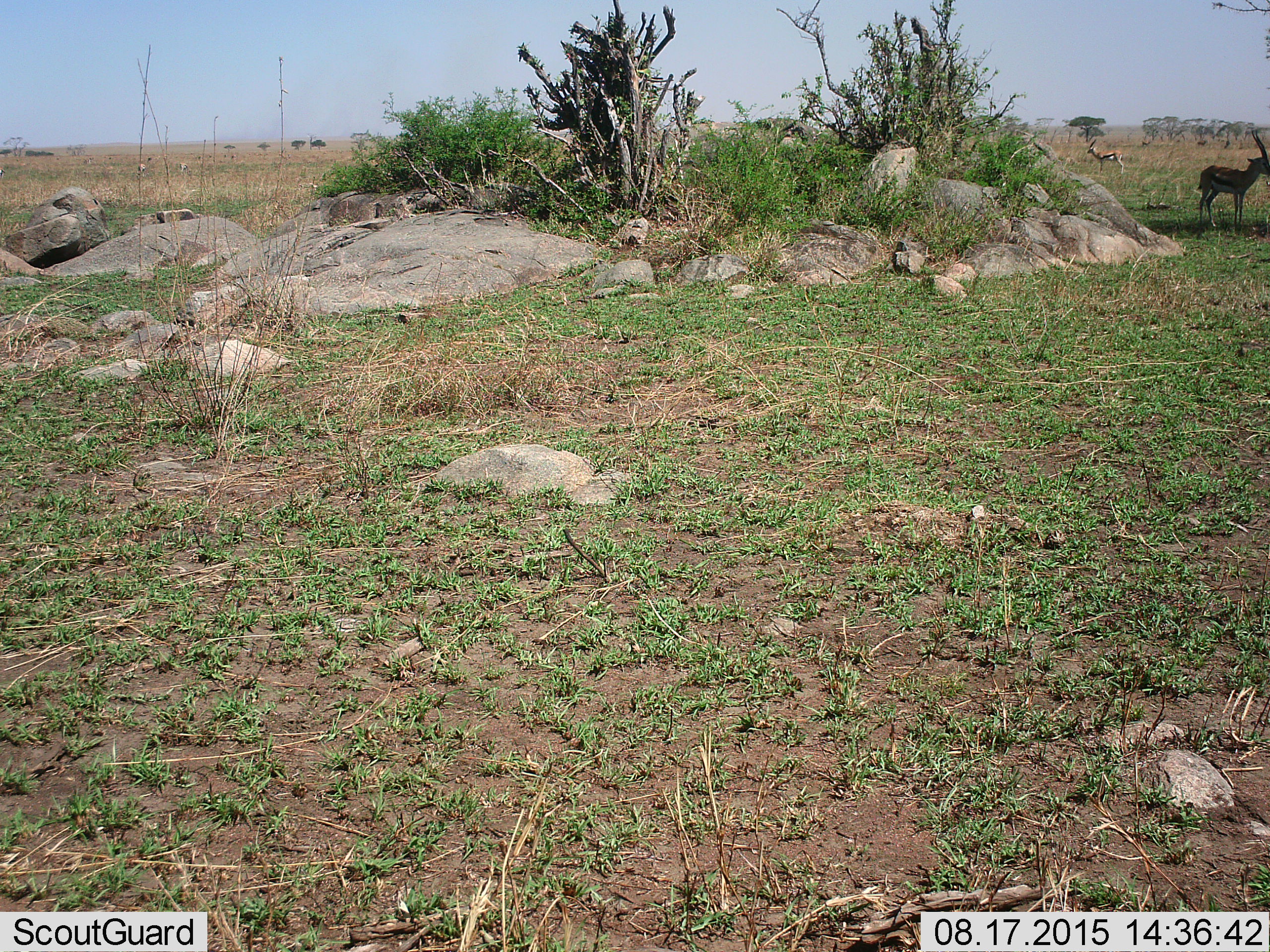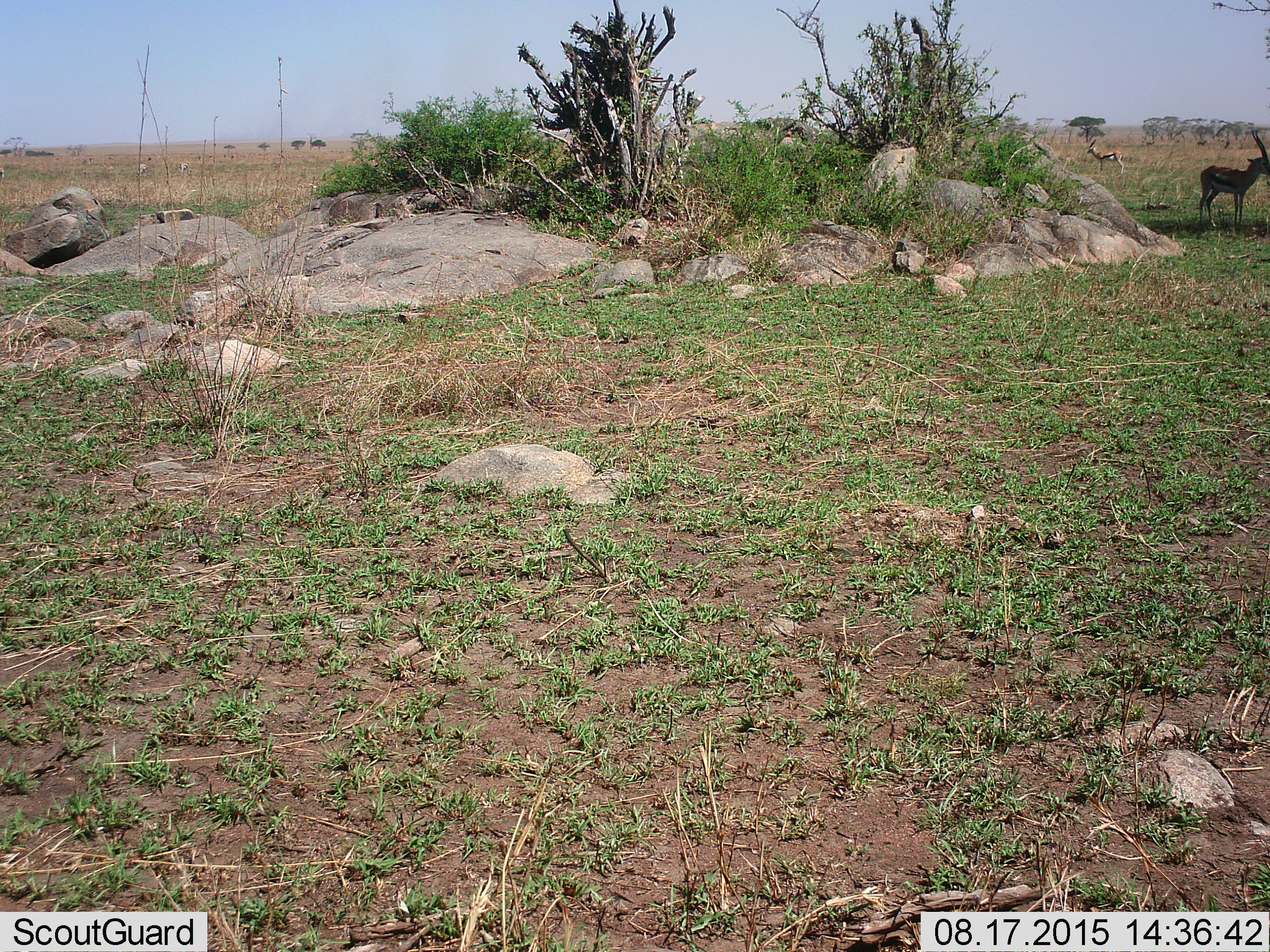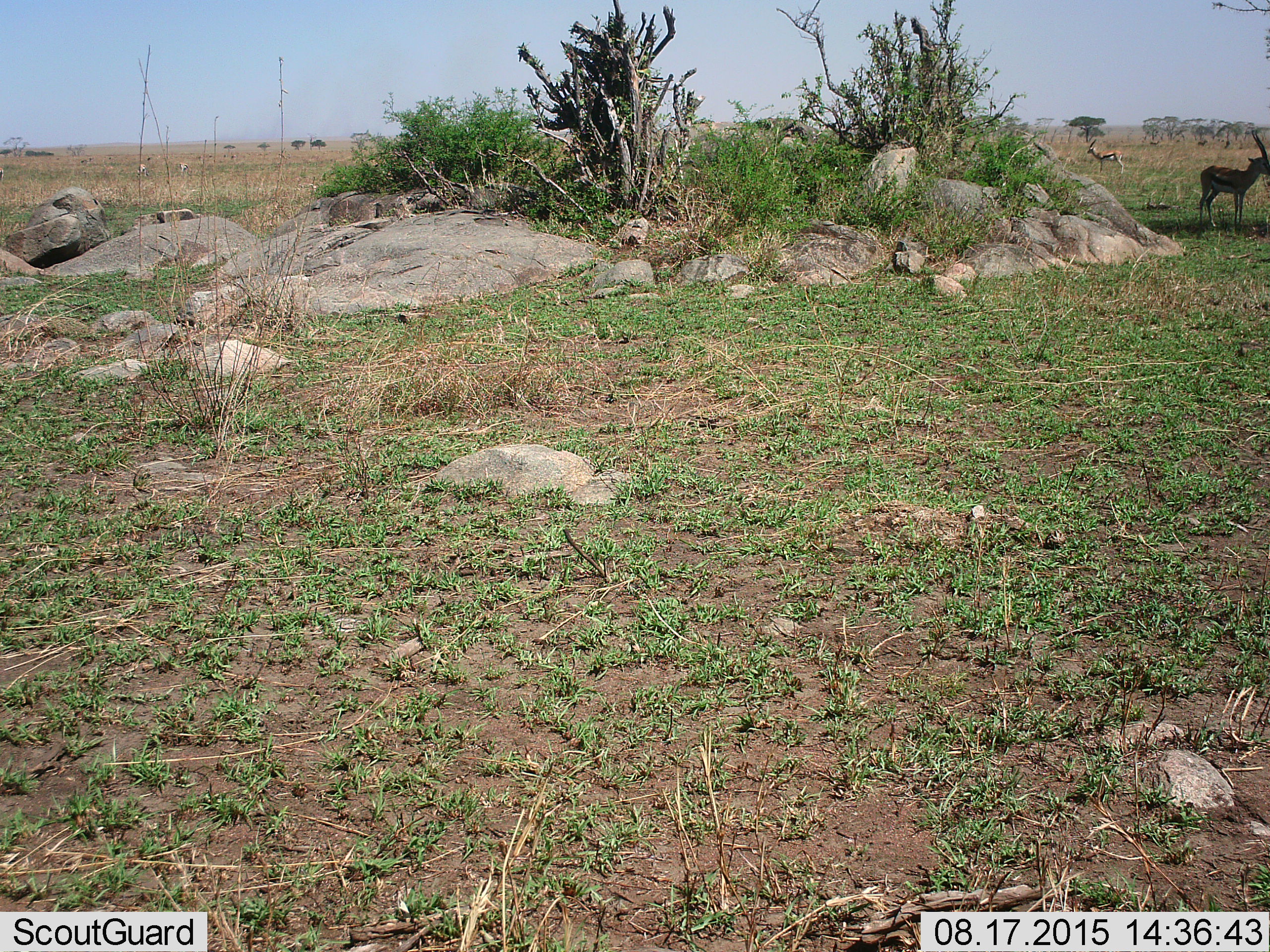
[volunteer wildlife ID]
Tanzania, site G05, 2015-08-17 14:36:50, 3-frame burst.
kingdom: Animalia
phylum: Chordata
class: Mammalia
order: Artiodactyla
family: Bovidae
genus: Eudorcas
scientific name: Eudorcas thomsonii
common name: thomson's gazelle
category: gazellethomsons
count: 6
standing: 94%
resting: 0%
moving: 28%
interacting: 6%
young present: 6%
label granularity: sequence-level